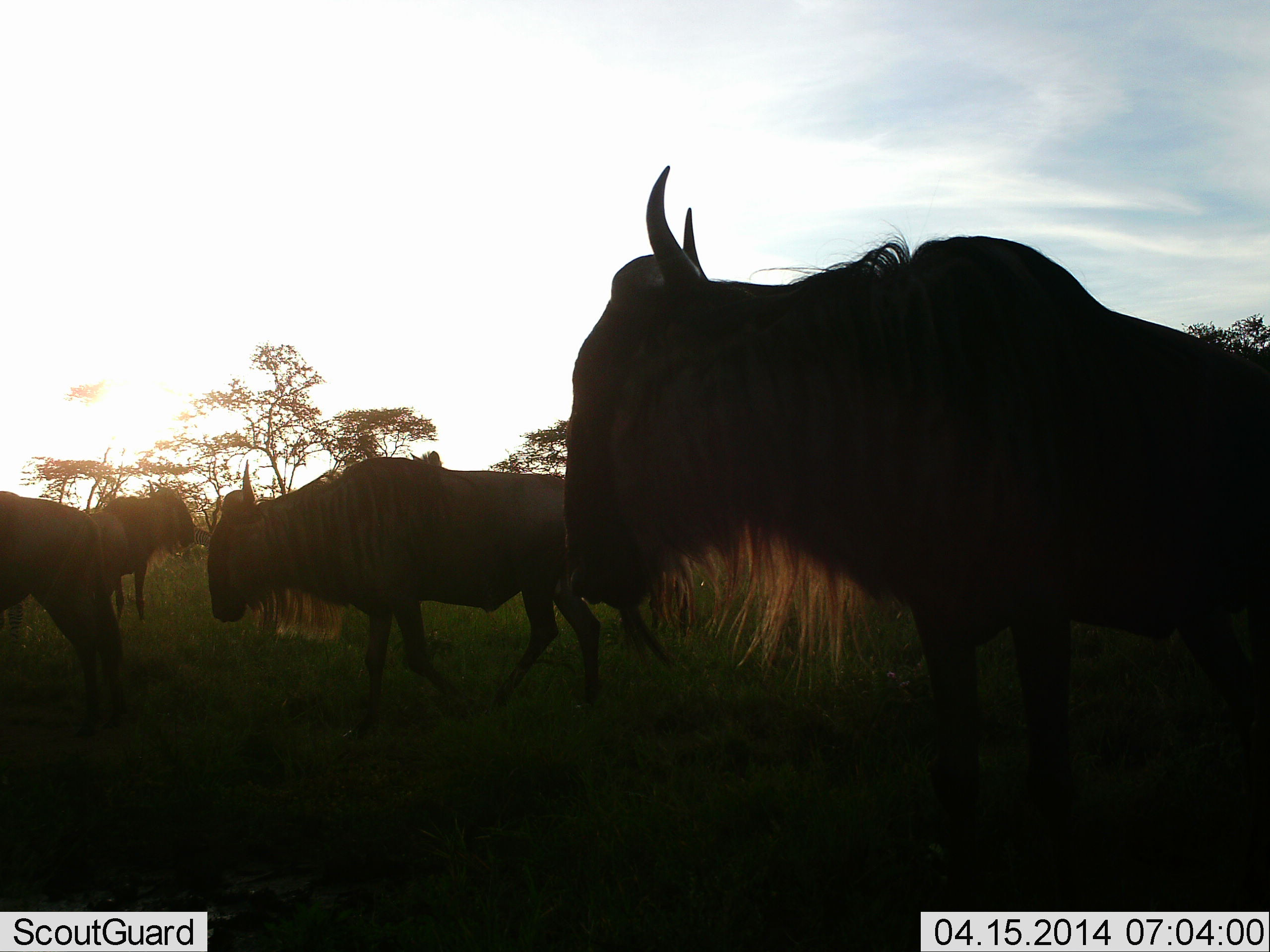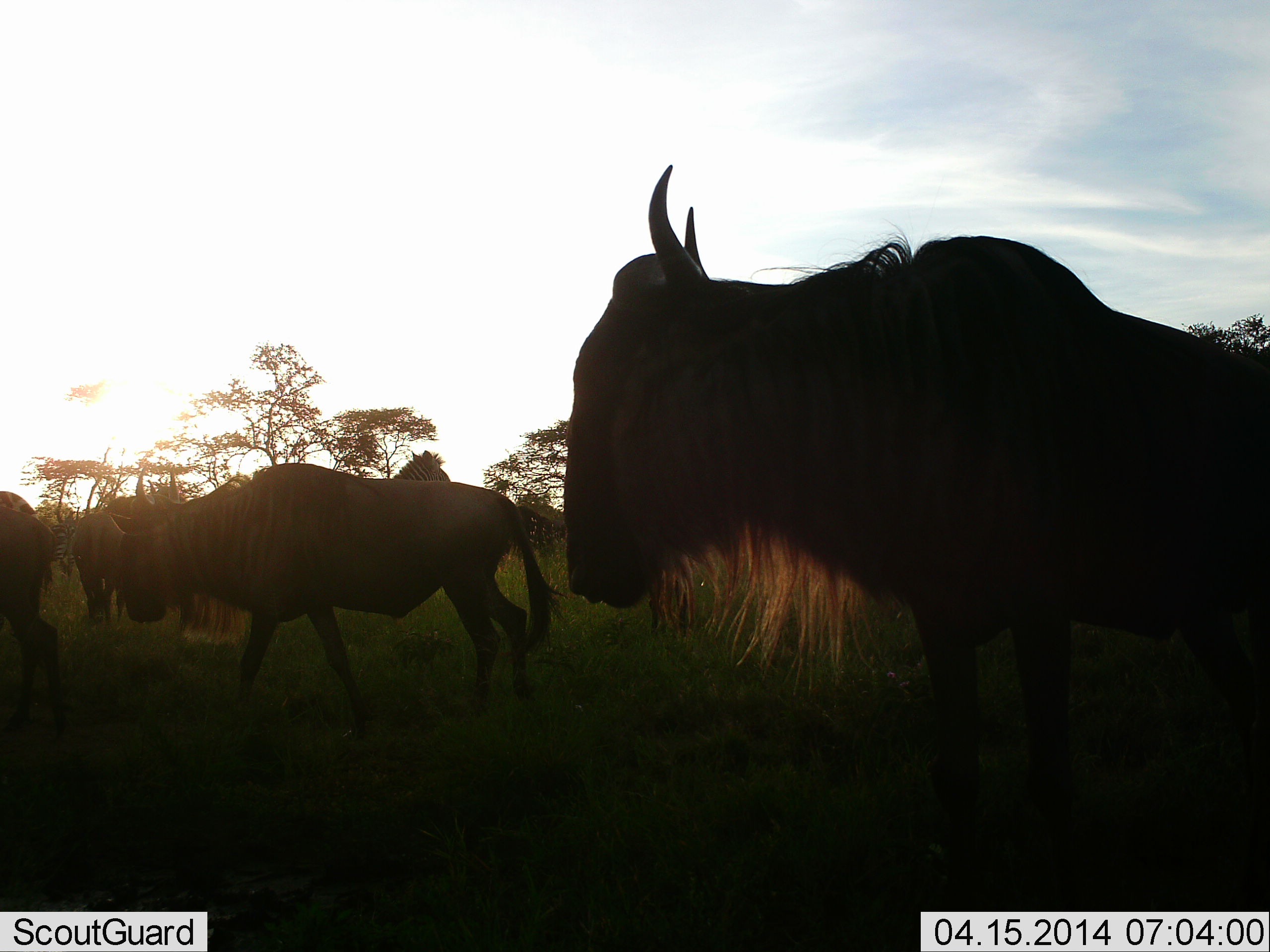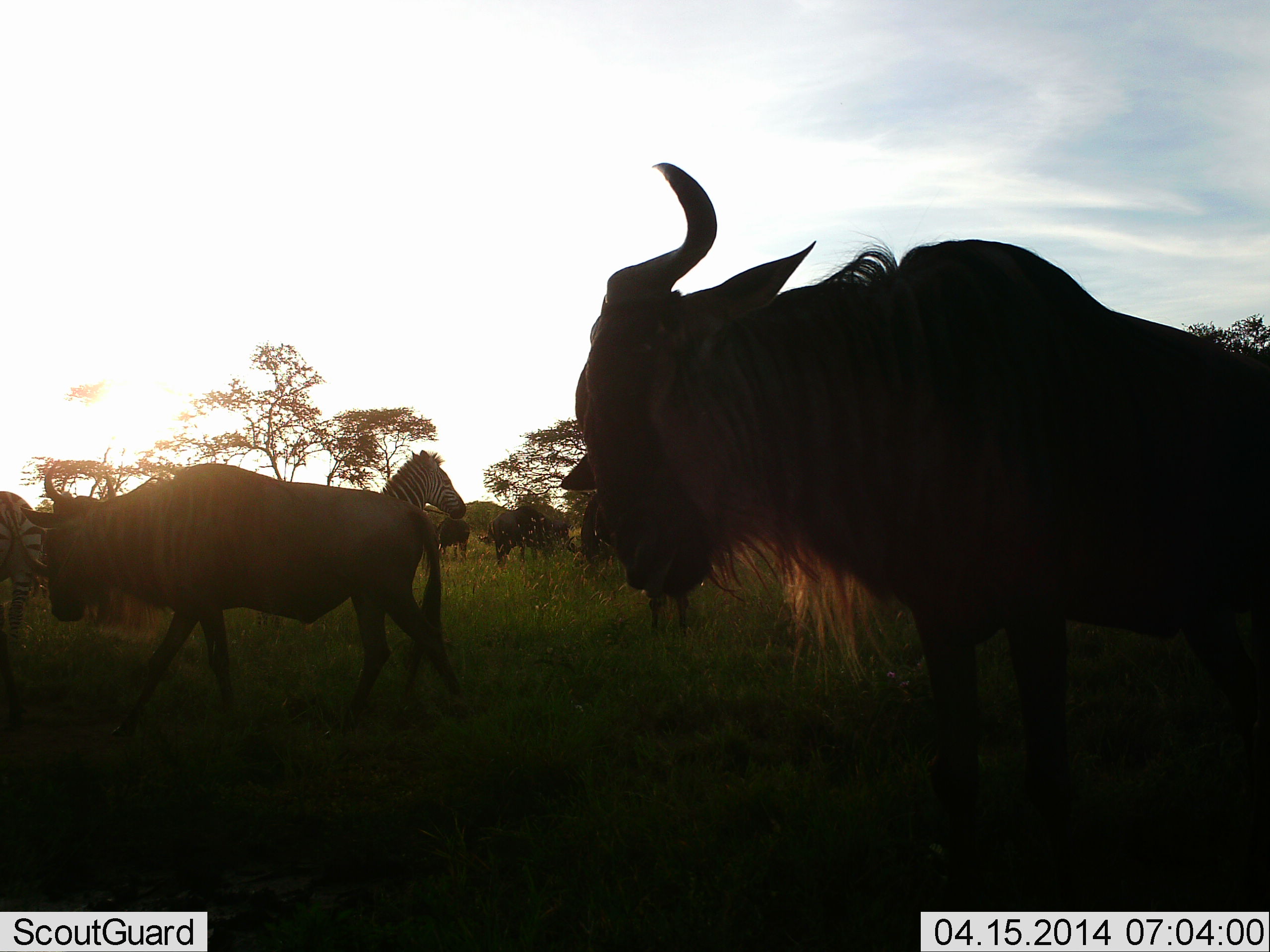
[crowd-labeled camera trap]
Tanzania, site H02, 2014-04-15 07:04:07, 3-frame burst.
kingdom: Animalia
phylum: Chordata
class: Mammalia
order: Artiodactyla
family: Bovidae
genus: Connochaetes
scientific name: Connochaetes taurinus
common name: blue wildebeest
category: wildebeest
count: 6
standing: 75%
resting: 0%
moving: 100%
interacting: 0%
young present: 0%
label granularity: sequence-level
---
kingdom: Animalia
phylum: Chordata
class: Mammalia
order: Perissodactyla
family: Equidae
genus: Equus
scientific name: Equus quagga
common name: plains zebra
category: zebra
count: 1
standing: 100%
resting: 0%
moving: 0%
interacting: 0%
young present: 0%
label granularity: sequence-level